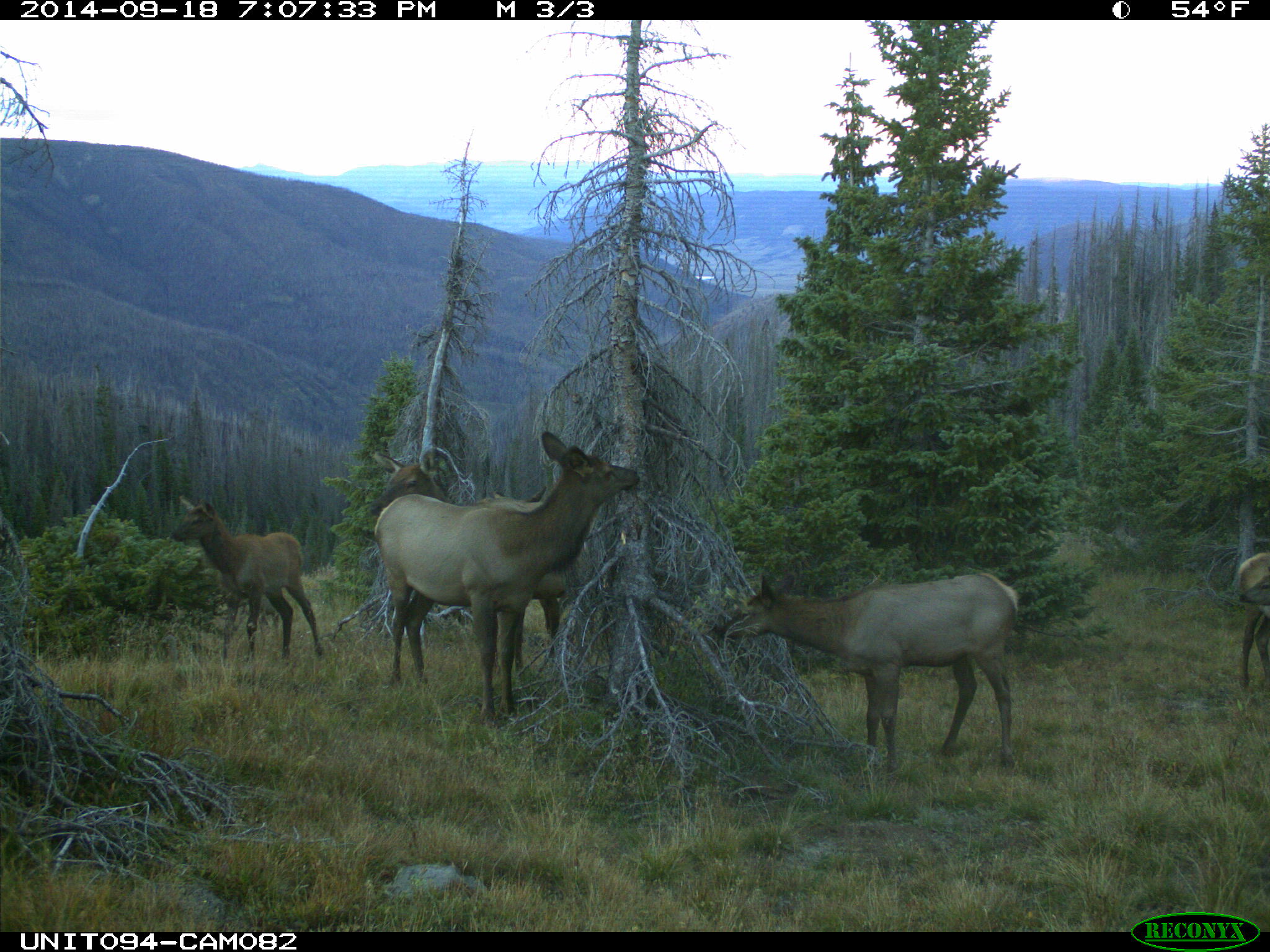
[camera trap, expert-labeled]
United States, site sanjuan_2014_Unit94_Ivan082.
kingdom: Animalia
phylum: Chordata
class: Mammalia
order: Artiodactyla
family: Cervidae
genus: Cervus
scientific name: Cervus elaphus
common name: red deer